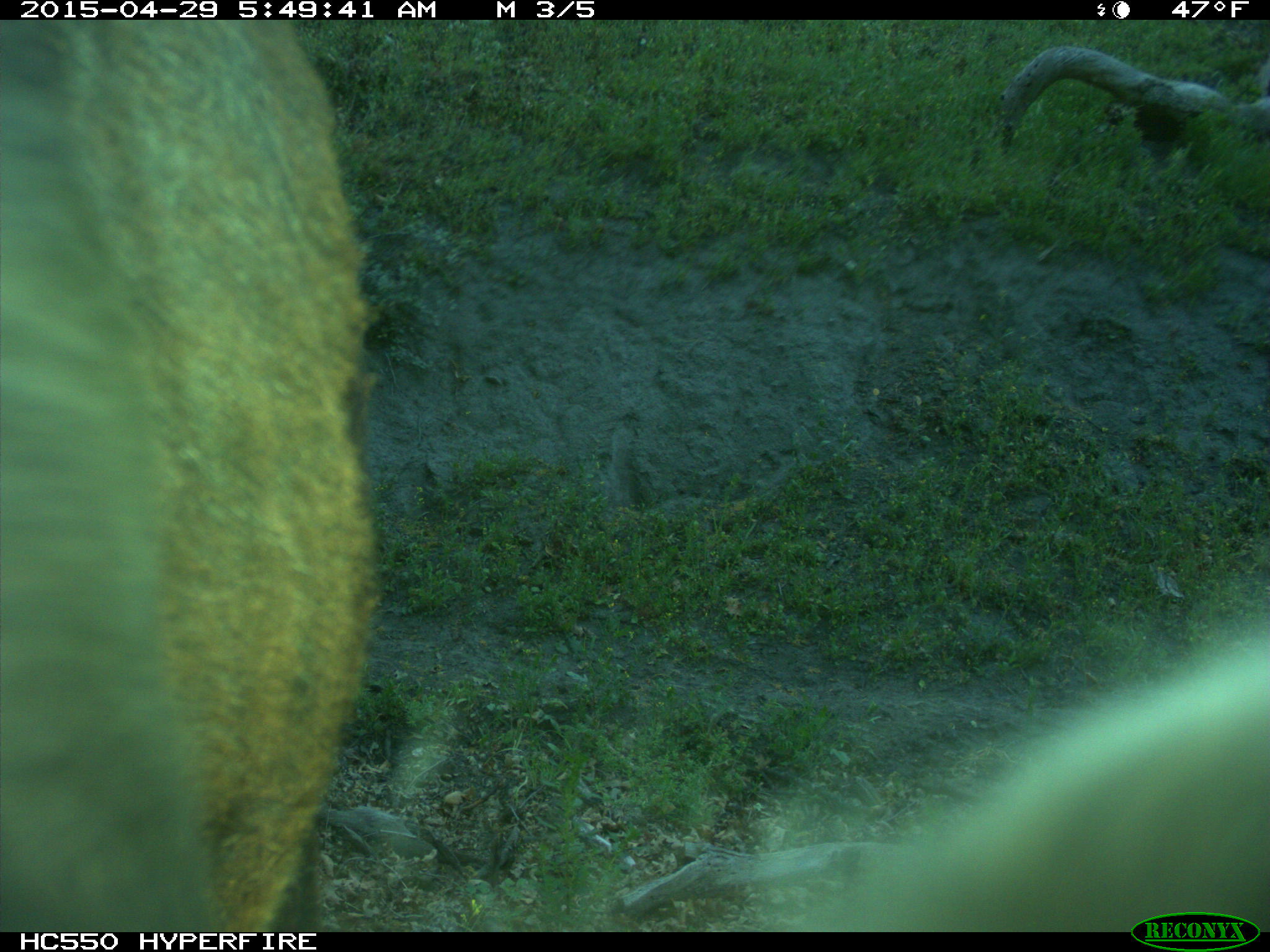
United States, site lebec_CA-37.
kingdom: Animalia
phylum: Chordata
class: Mammalia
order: Artiodactyla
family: Bovidae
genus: Bos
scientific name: Bos taurus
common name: domestic cow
Bos taurus (domestic cow).